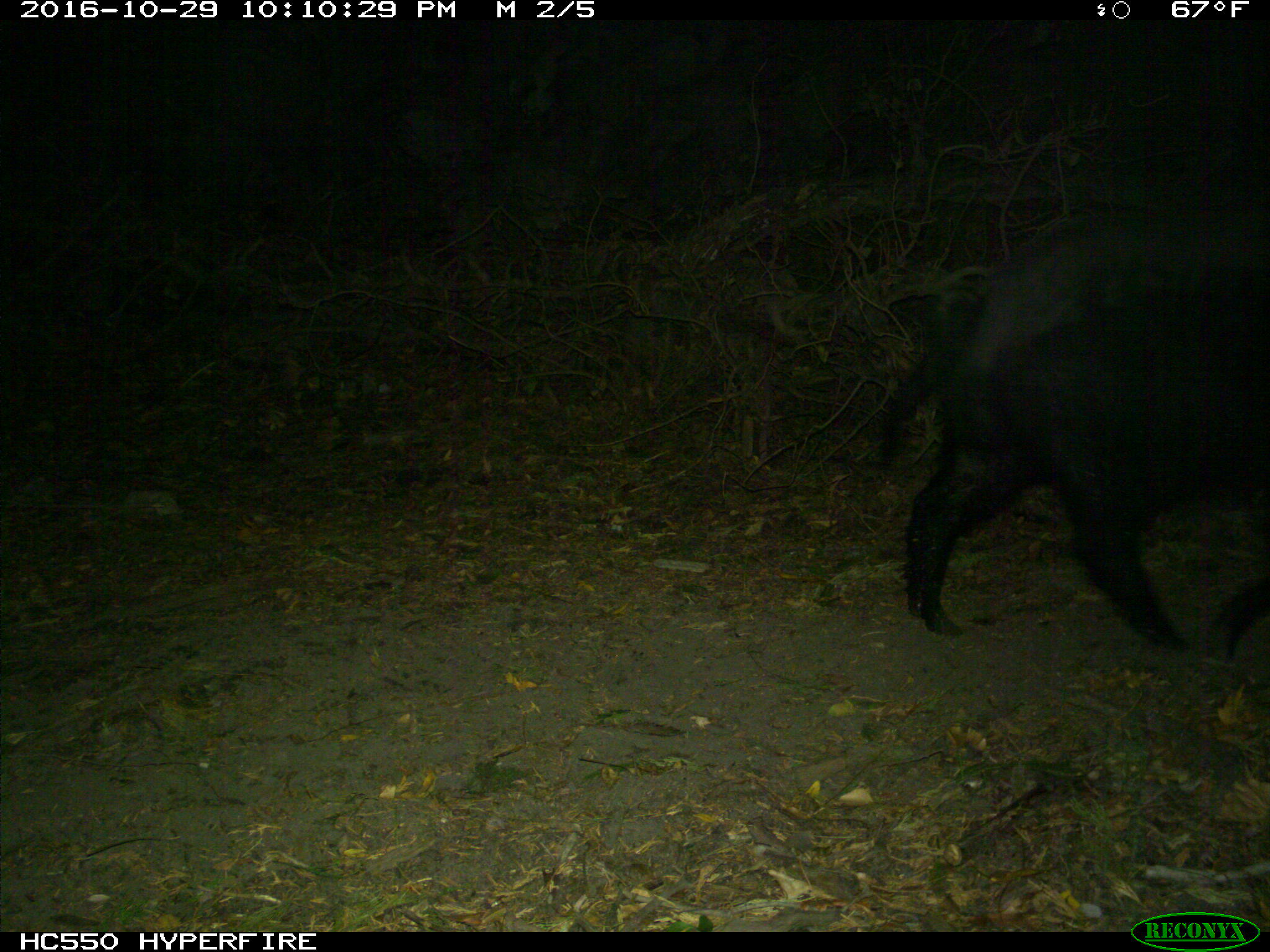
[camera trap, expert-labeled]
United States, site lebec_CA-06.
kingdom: Animalia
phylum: Chordata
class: Mammalia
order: Artiodactyla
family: Suidae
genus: Sus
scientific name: Sus scrofa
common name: wild boar